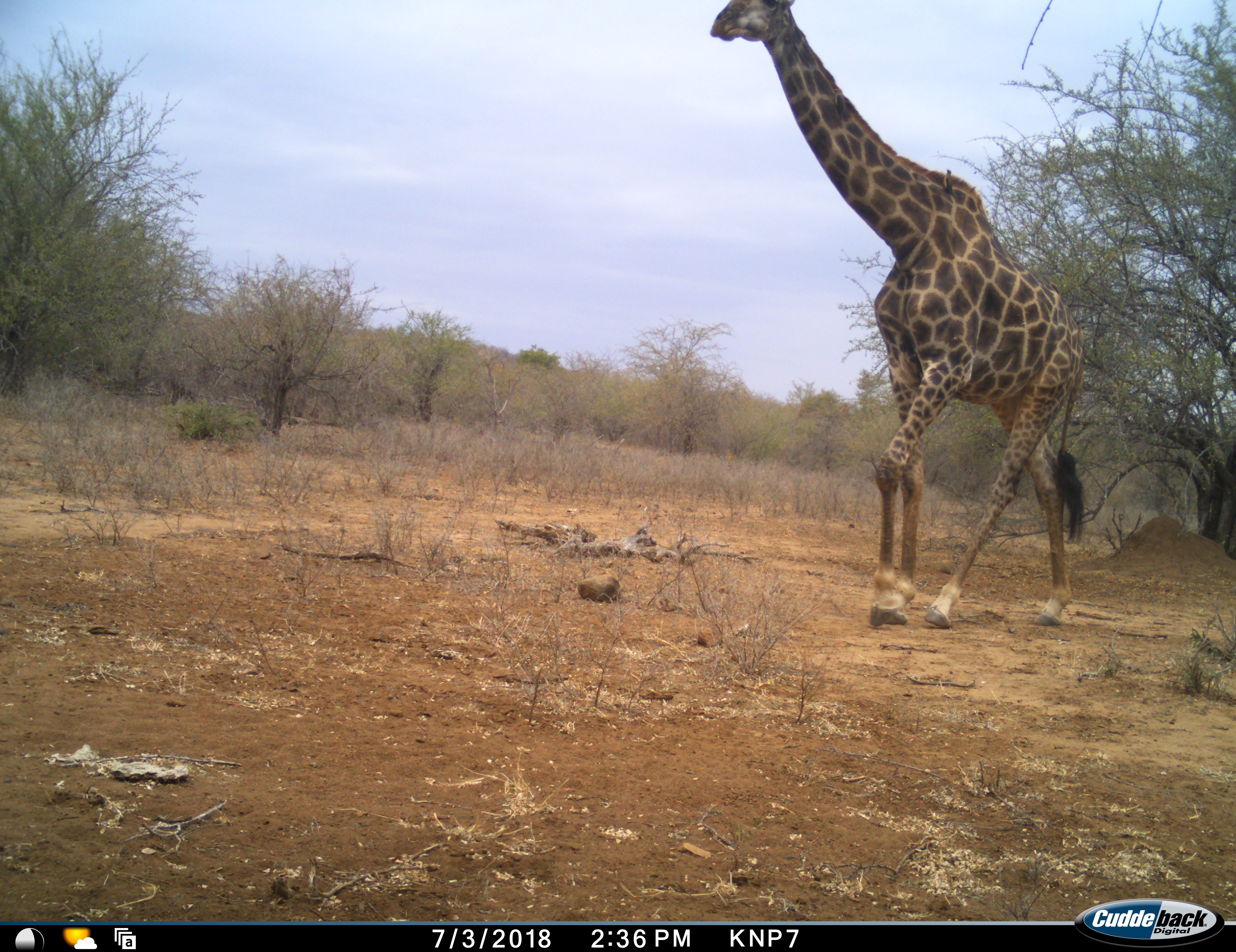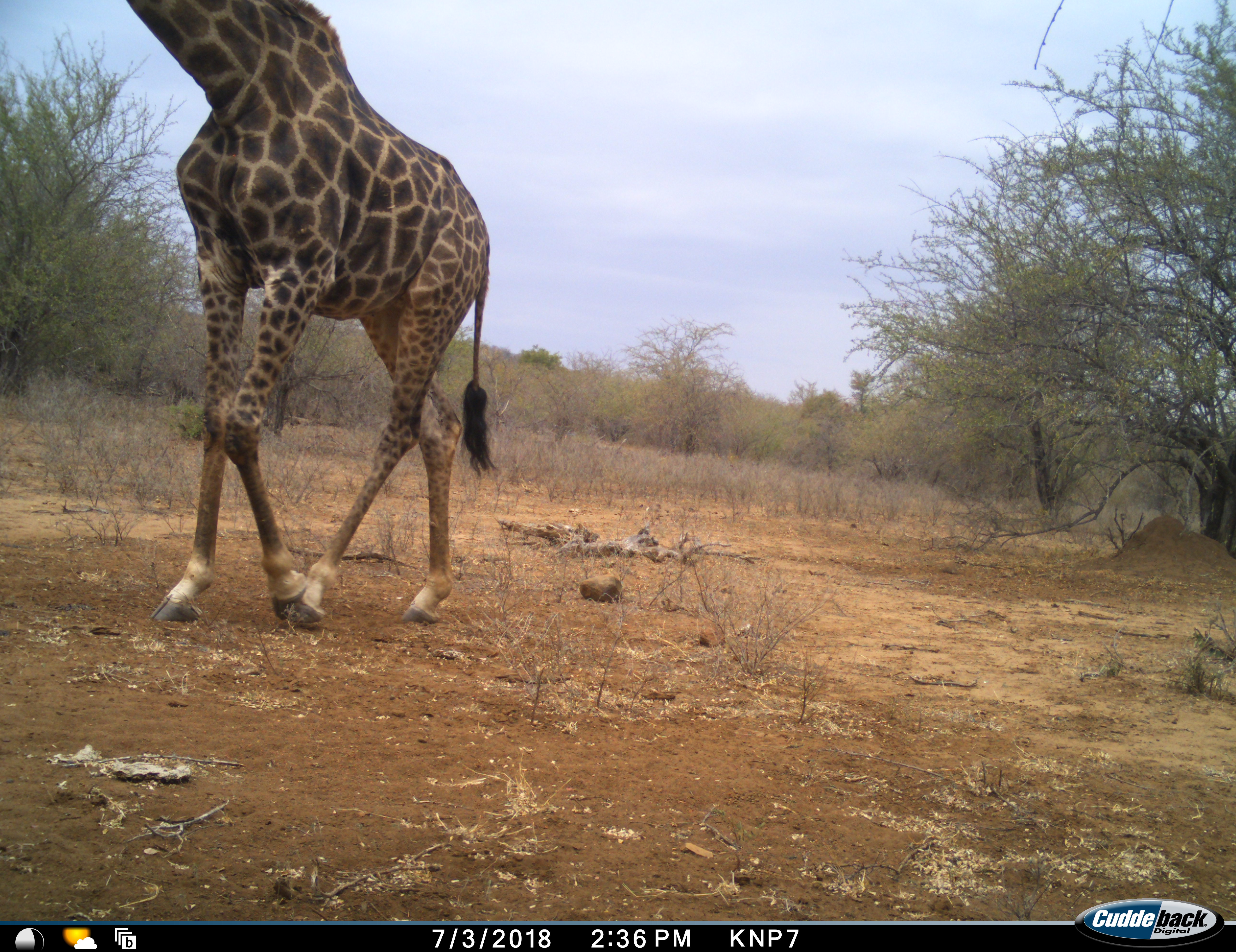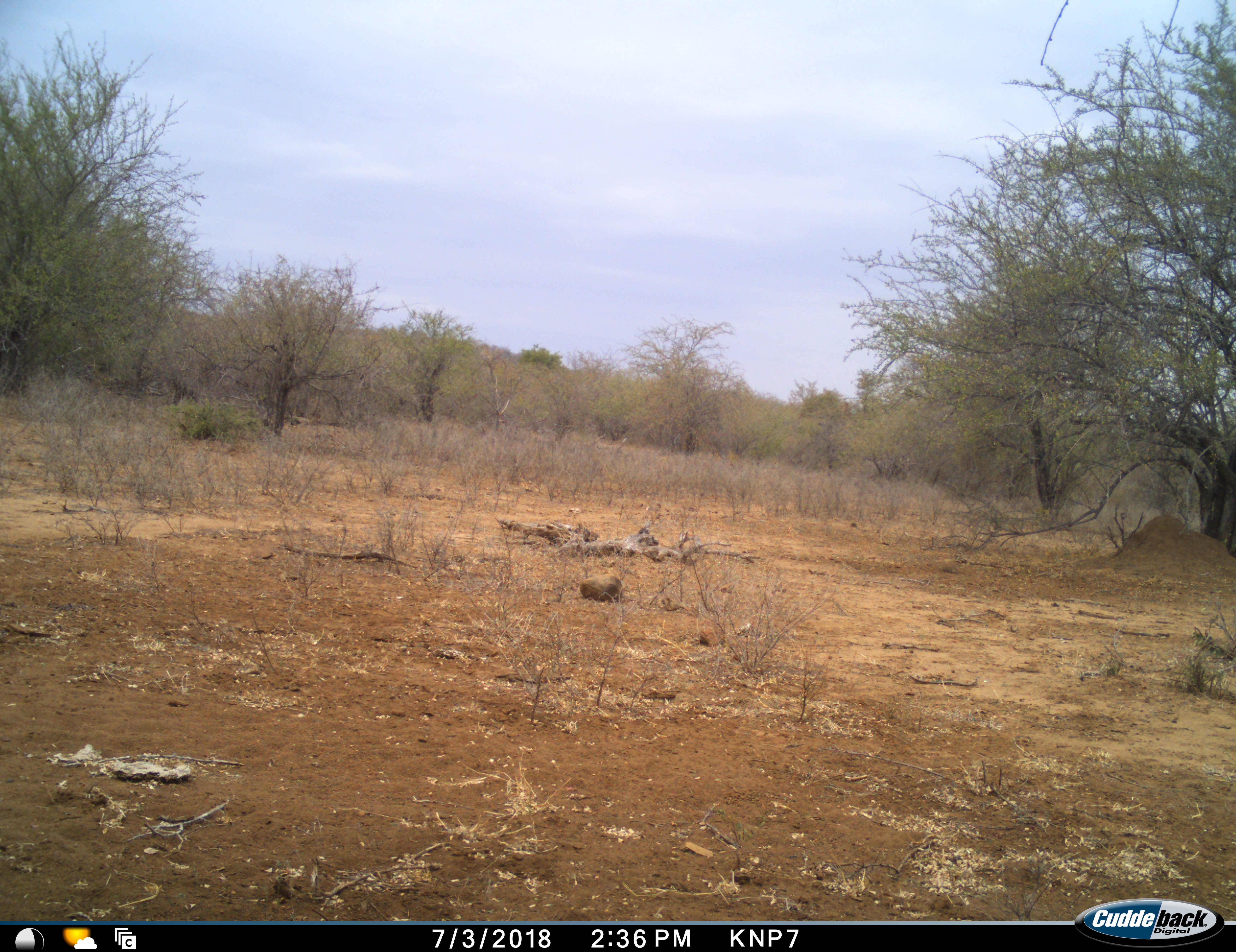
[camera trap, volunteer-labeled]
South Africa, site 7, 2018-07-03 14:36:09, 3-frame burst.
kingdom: Animalia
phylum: Chordata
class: Mammalia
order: Artiodactyla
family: Giraffidae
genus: Giraffa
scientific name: Giraffa camelopardalis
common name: giraffe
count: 1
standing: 10%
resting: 0%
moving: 90%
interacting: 0%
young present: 0%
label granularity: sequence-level